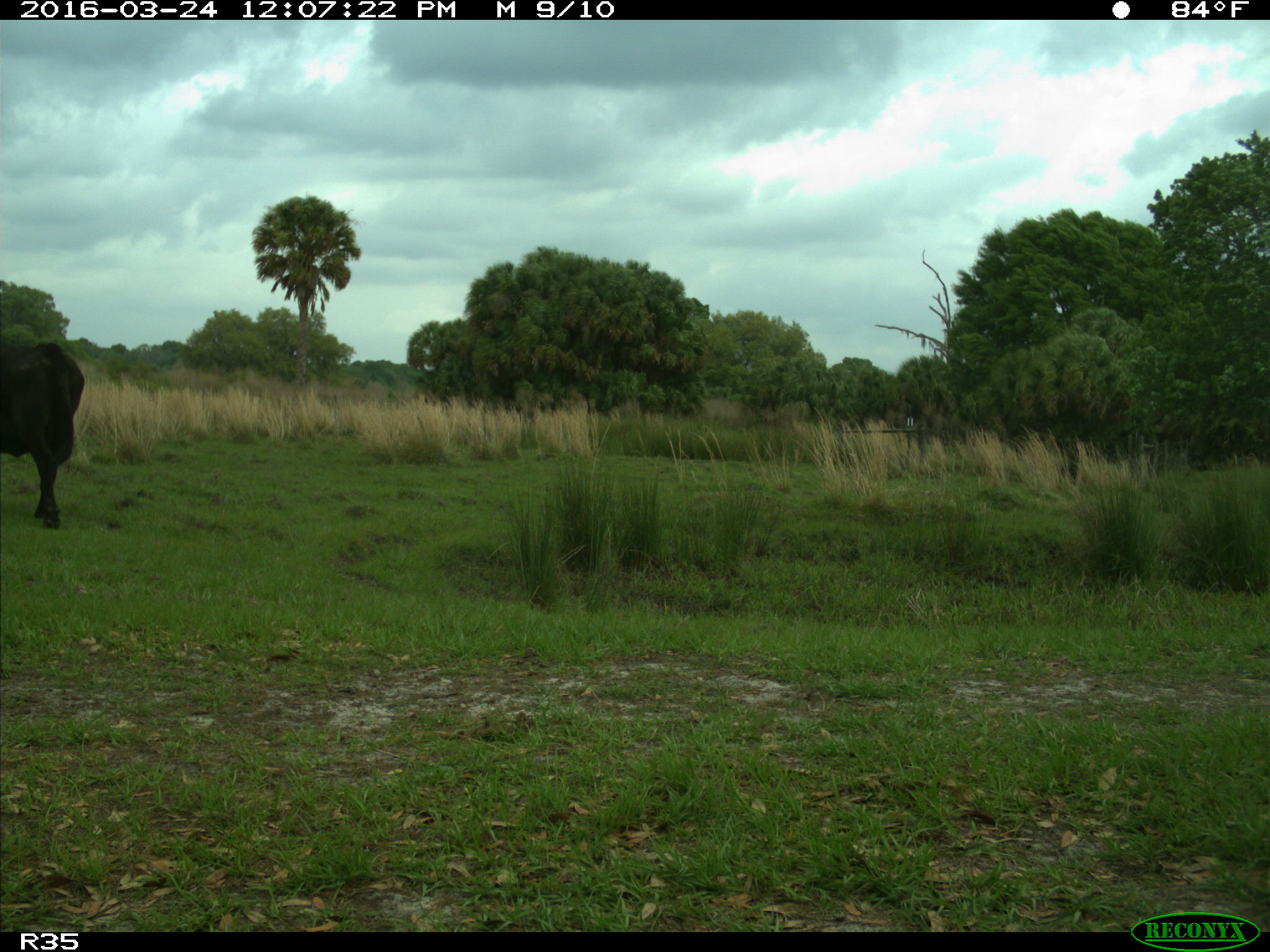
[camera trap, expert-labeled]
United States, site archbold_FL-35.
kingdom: Animalia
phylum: Chordata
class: Mammalia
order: Artiodactyla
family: Bovidae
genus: Bos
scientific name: Bos taurus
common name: domestic cow